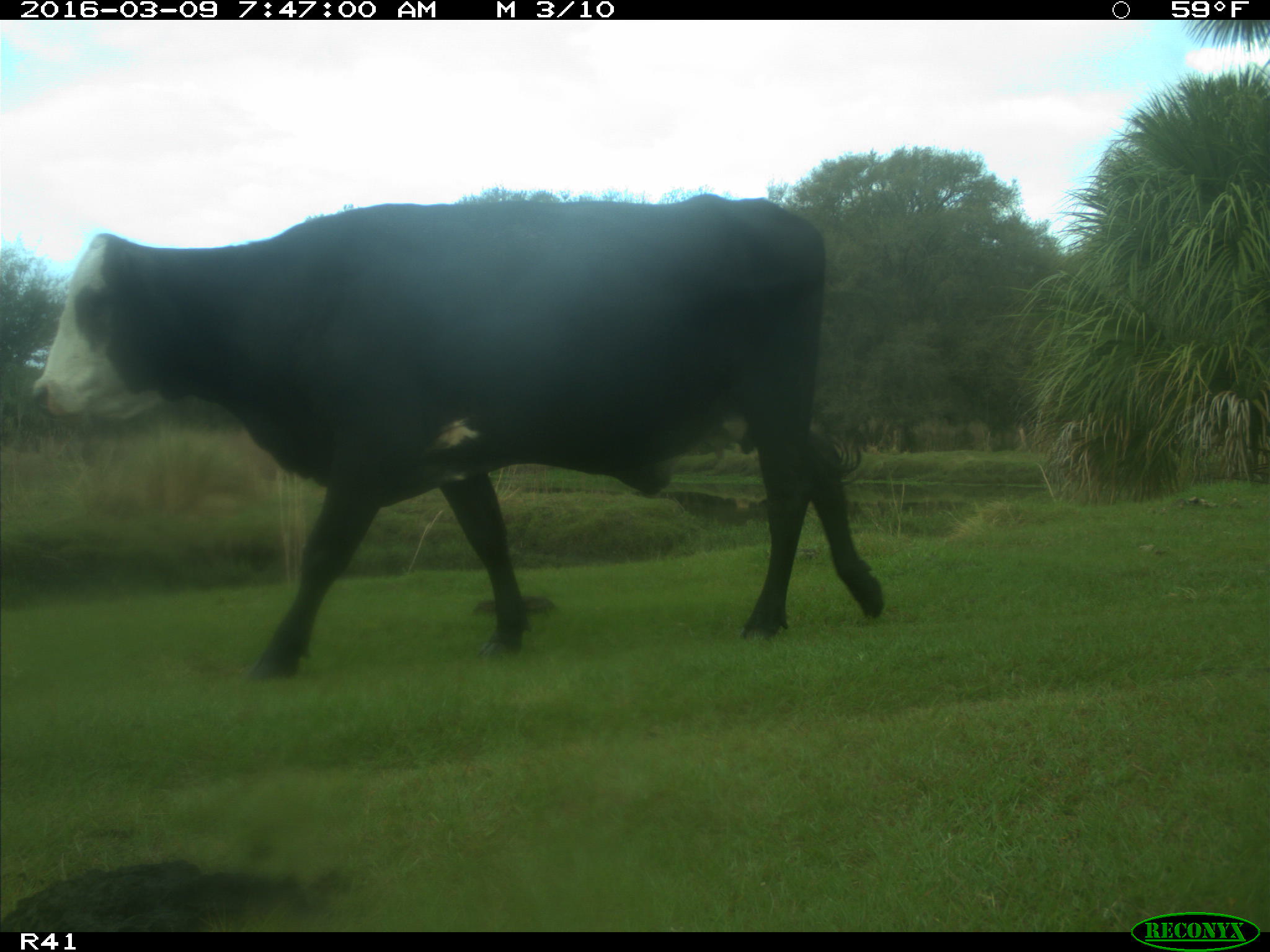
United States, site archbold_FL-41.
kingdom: Animalia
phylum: Chordata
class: Mammalia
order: Artiodactyla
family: Bovidae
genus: Bos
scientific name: Bos taurus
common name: domestic cow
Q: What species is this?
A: Bos taurus (domestic cow).